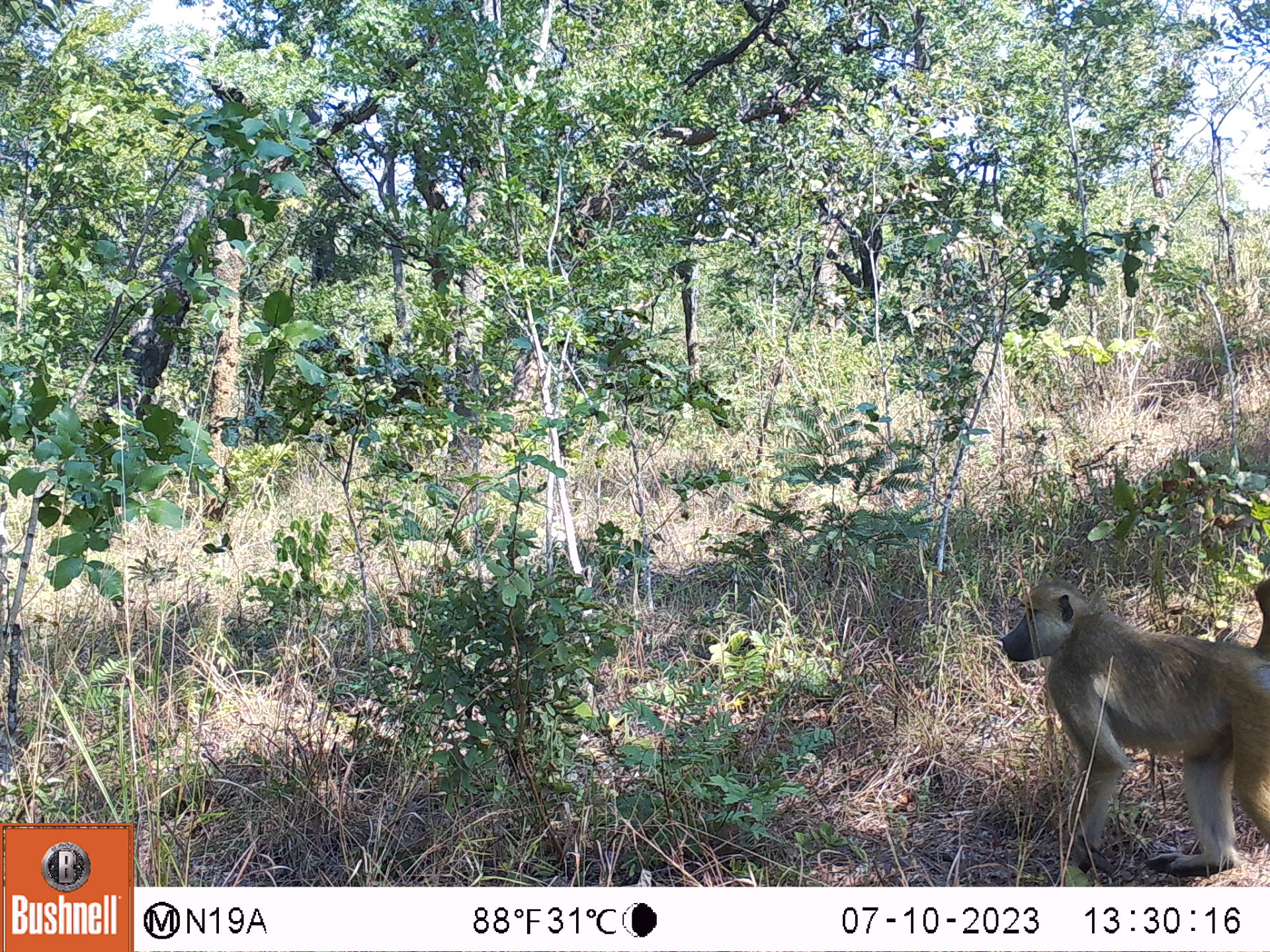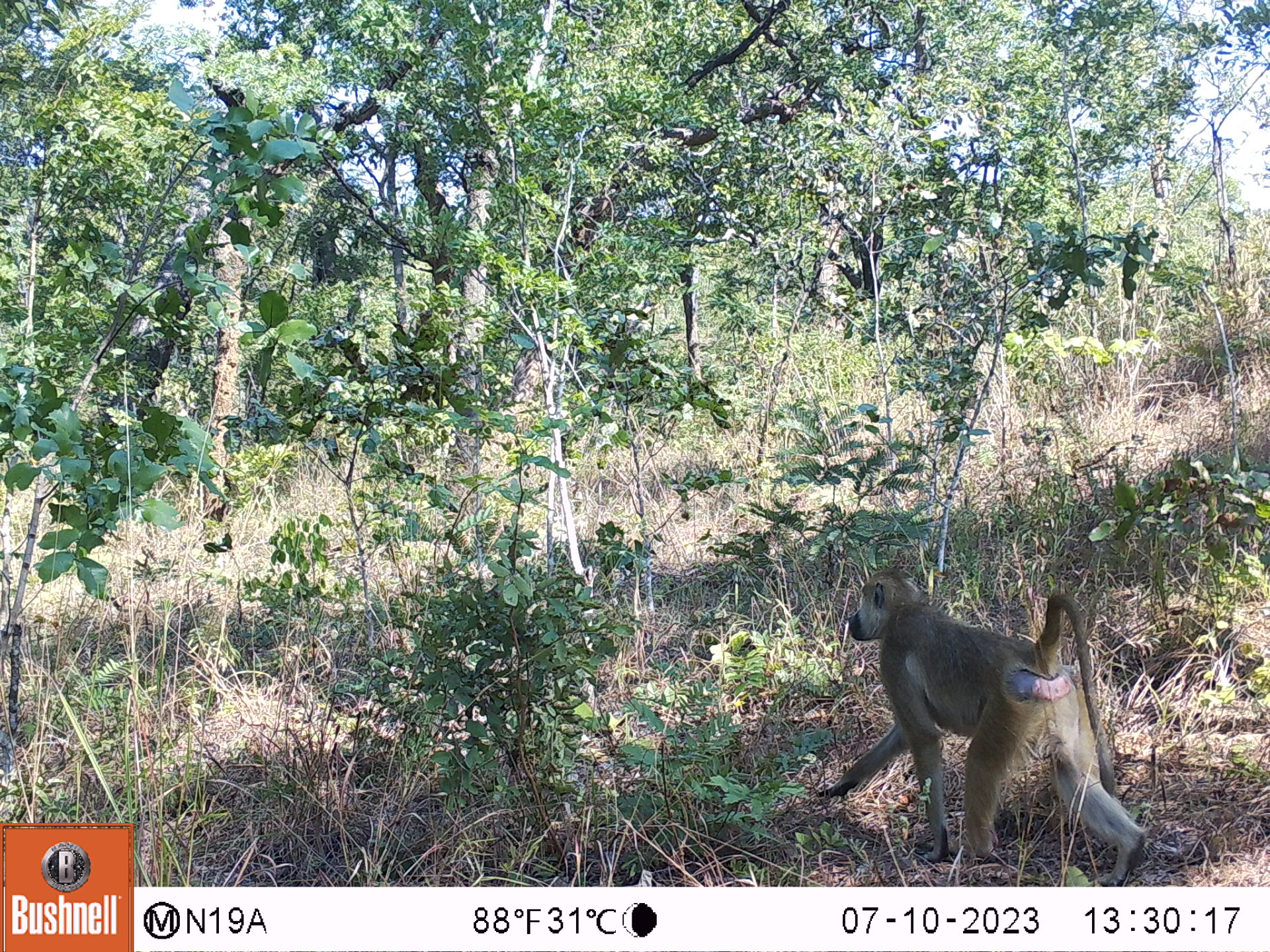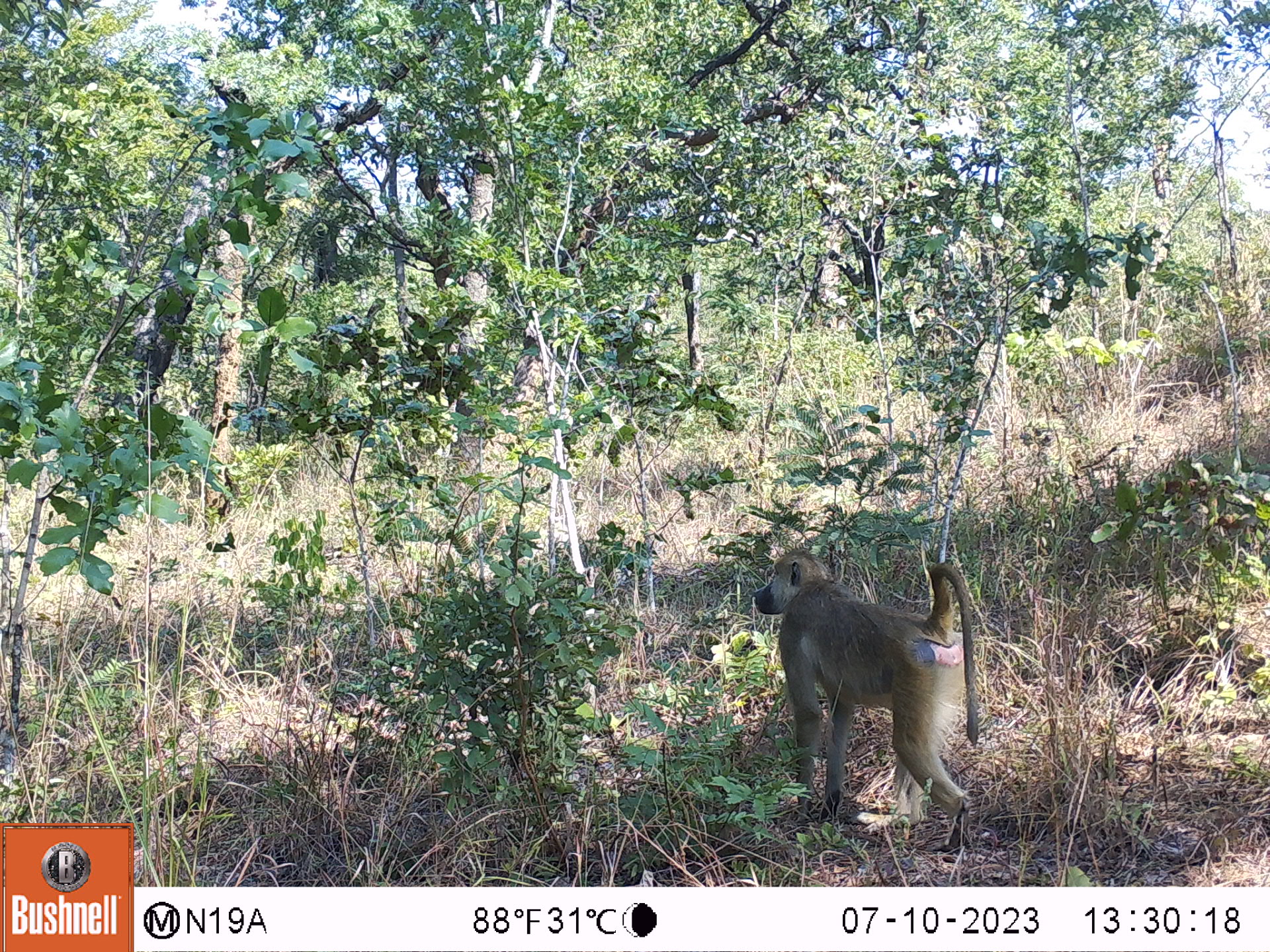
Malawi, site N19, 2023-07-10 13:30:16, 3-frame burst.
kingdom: Animalia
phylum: Chordata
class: Mammalia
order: Primates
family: Cercopithecidae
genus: Papio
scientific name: Papio cynocephalus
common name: yellow baboon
Yellow baboon (Papio cynocephalus), count 1.